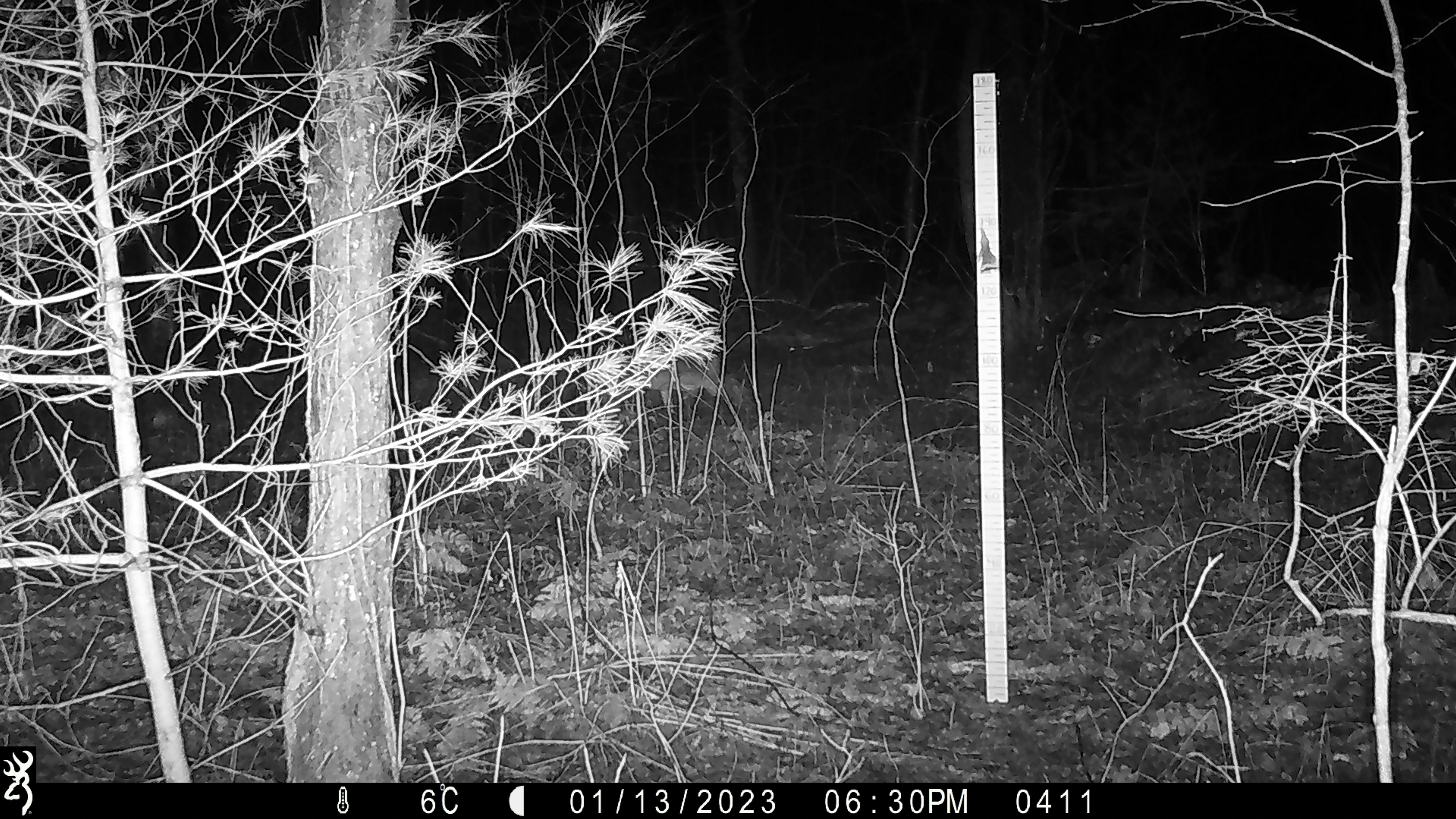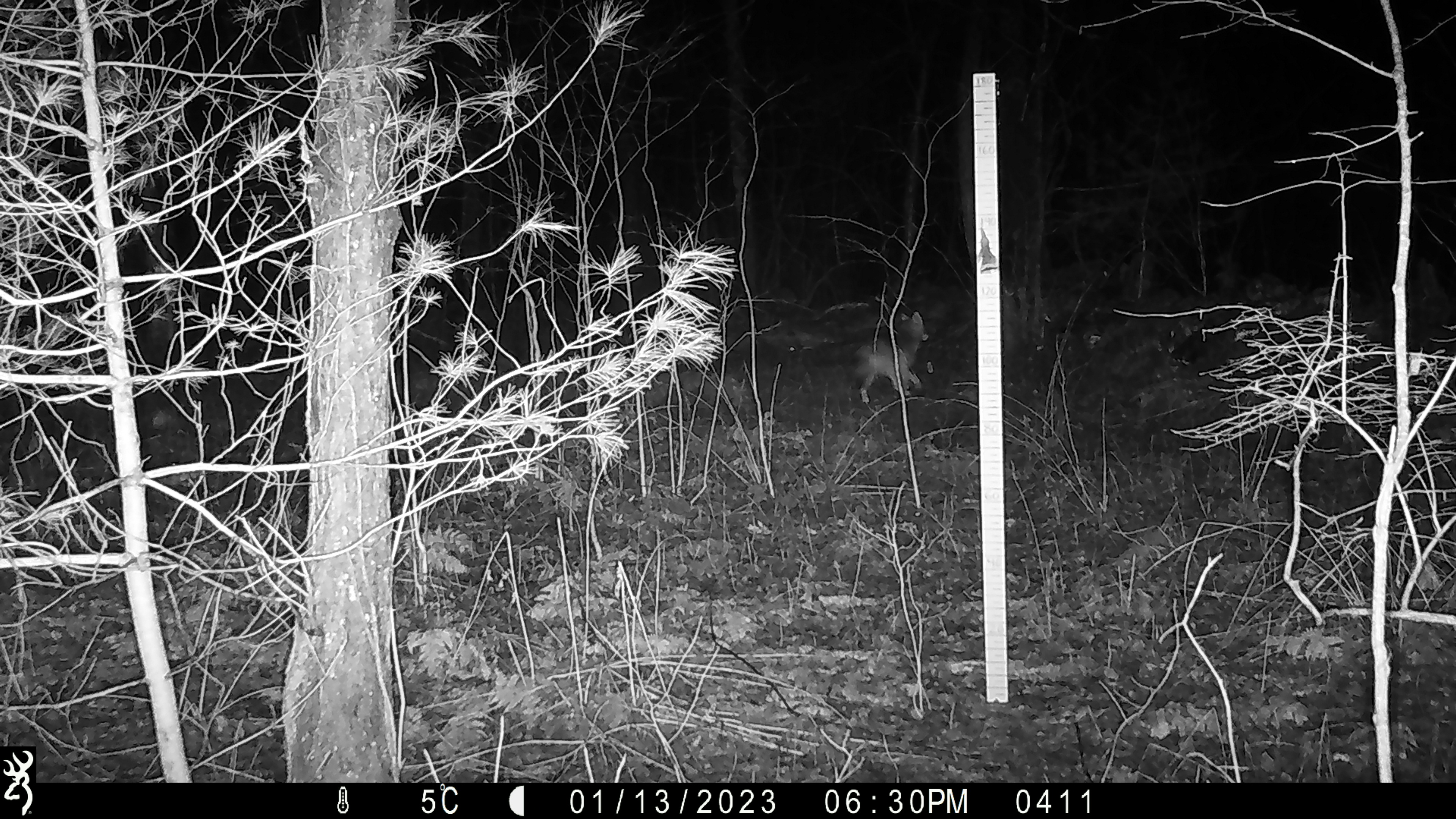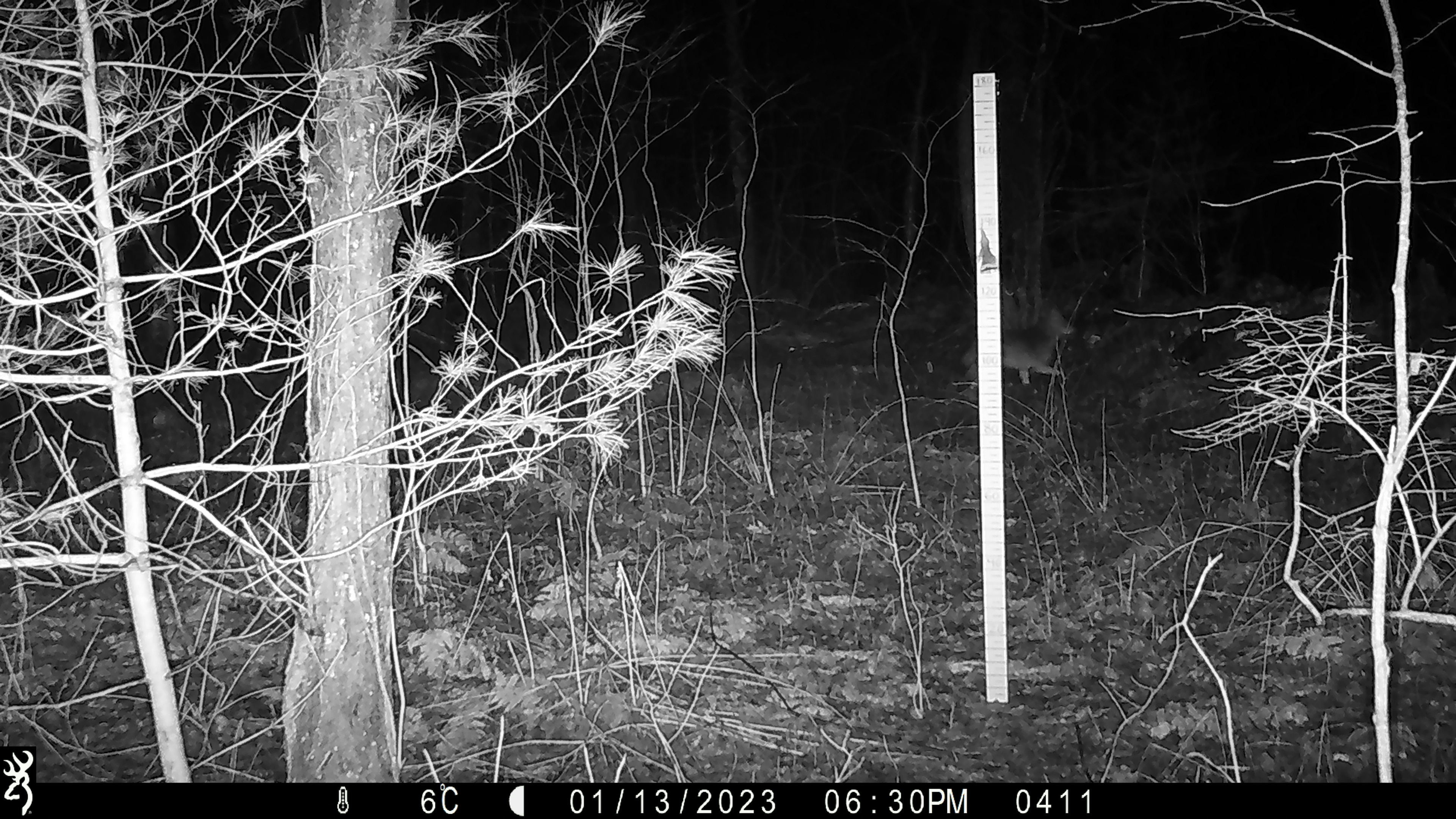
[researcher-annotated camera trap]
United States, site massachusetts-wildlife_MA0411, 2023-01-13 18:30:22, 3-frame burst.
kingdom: Animalia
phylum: Chordata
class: Mammalia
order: Carnivora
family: Canidae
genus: Canis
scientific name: Canis latrans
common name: coyote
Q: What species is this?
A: Coyote (Canis latrans).